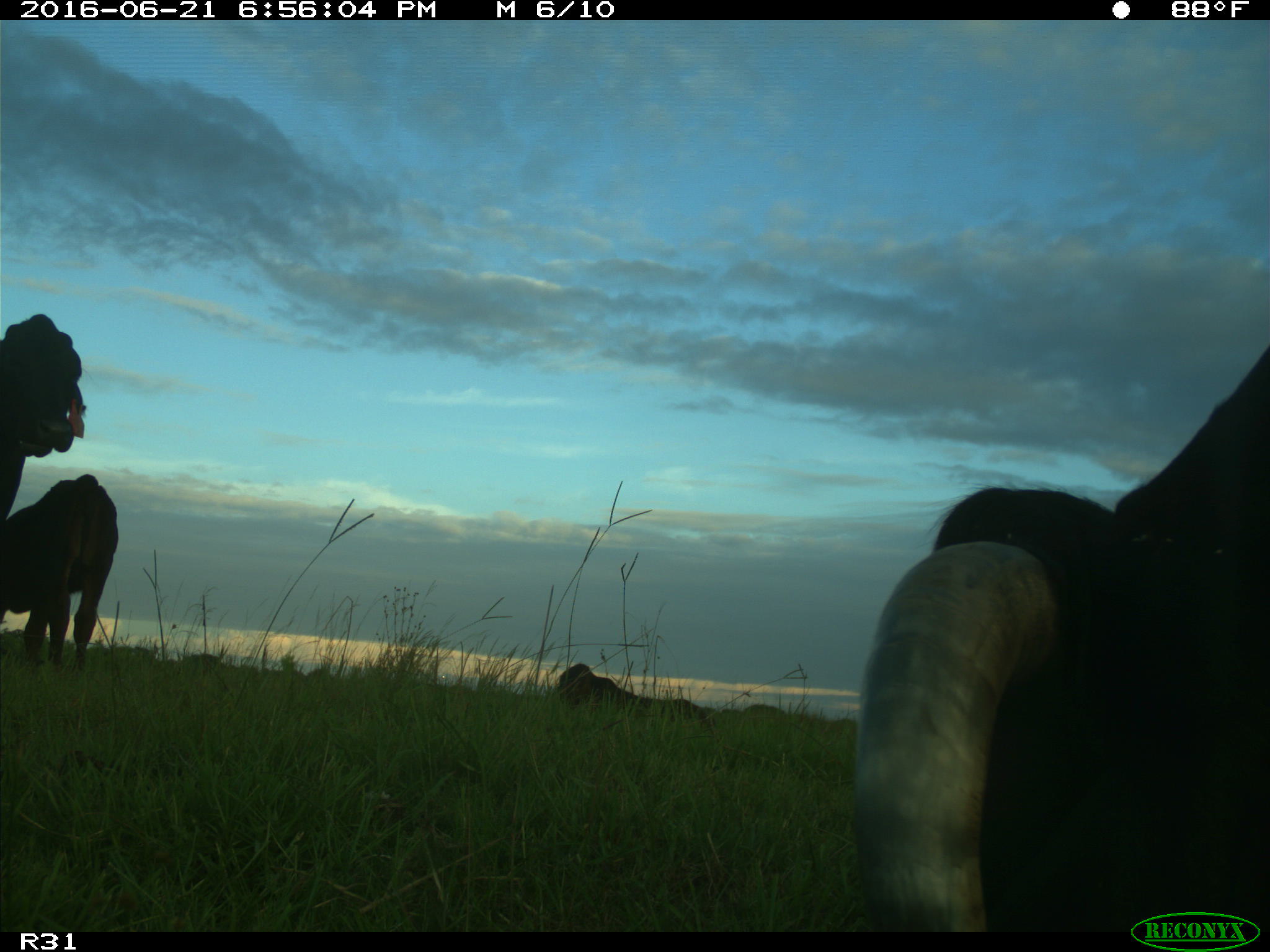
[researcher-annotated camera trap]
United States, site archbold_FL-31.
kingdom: Animalia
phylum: Chordata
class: Mammalia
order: Artiodactyla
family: Bovidae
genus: Bos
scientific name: Bos taurus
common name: domestic cow